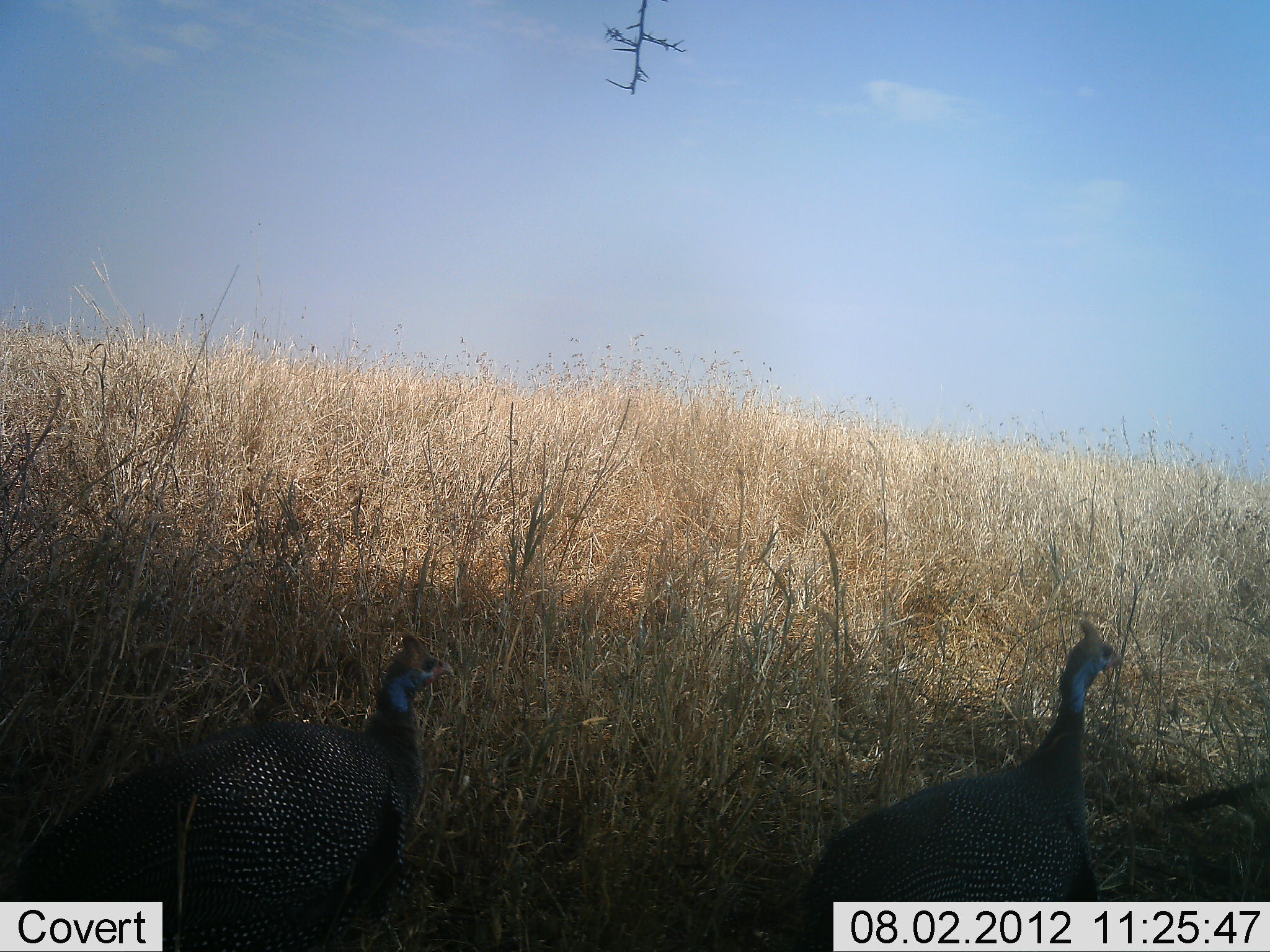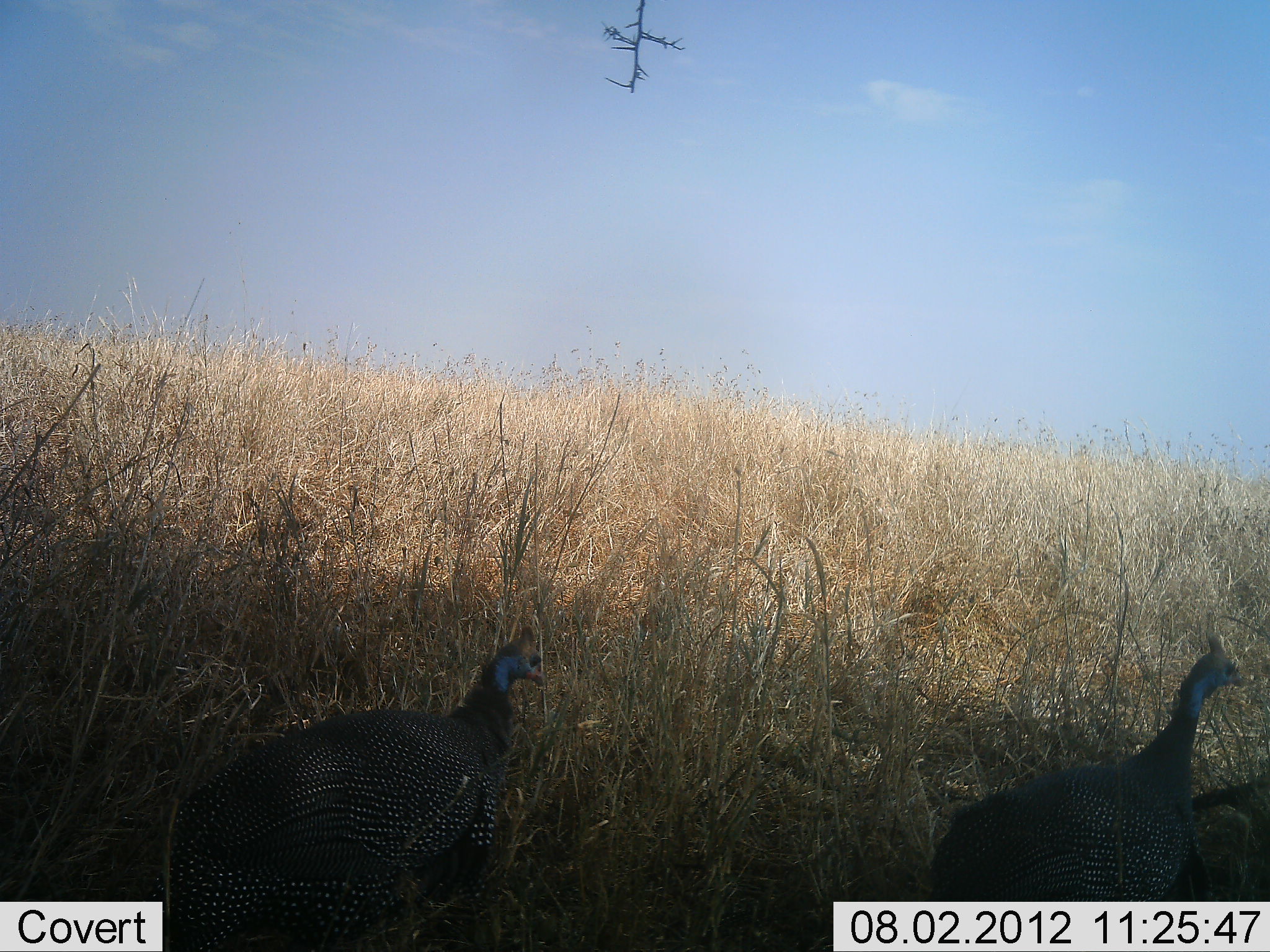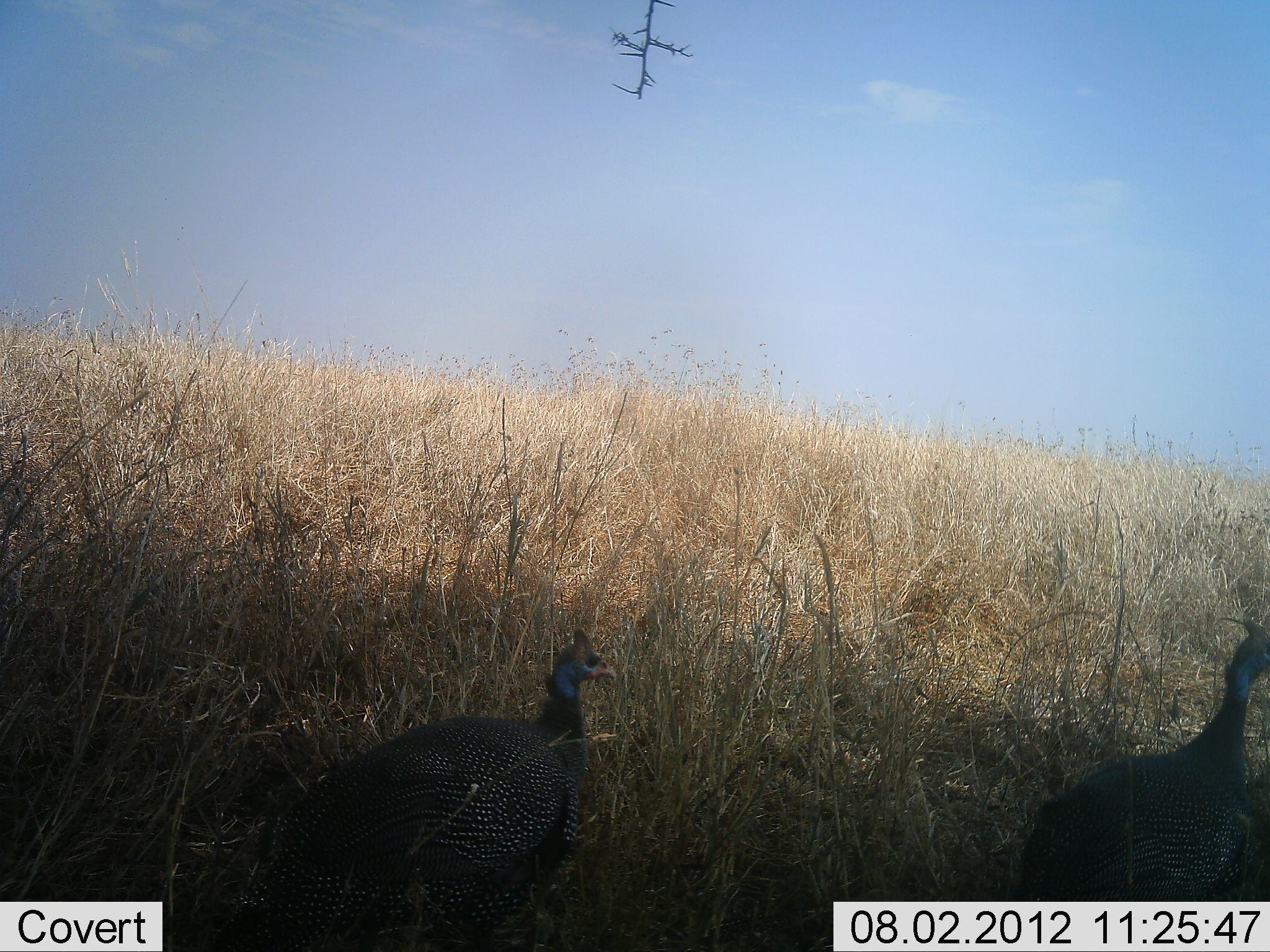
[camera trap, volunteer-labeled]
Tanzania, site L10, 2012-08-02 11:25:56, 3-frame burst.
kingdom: Animalia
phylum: Chordata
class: Aves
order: Galliformes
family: Numididae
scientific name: Numididae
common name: guinea fowl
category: guineafowl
Guineafowl (guinea fowl) (Numididae), count 2. Behavior (volunteer vote fractions): standing 0%, resting 0%, moving 100%, interacting 0%. Young present (vote fraction): 0%. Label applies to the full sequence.